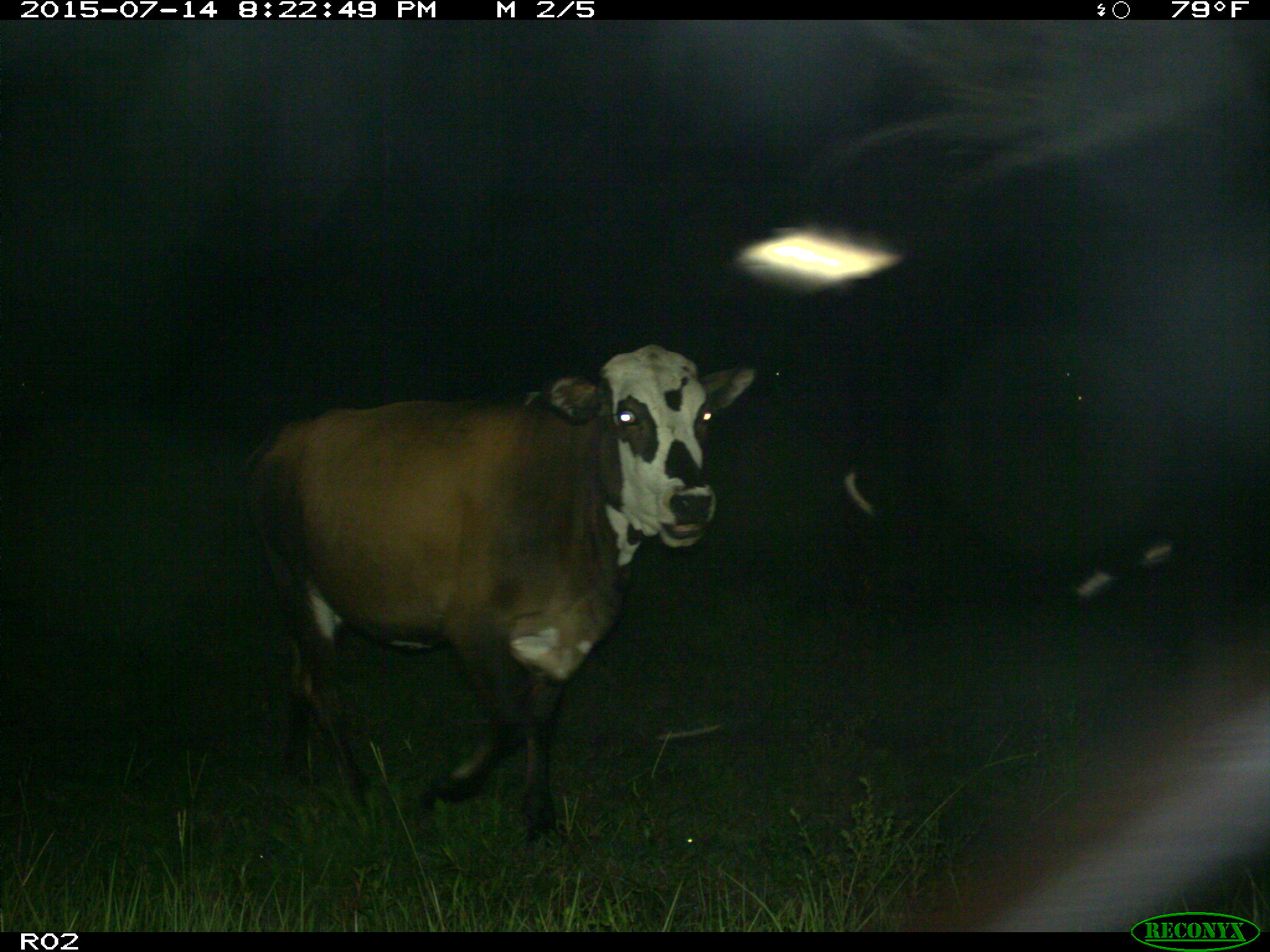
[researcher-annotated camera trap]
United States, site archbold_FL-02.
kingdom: Animalia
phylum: Chordata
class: Mammalia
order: Artiodactyla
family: Bovidae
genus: Bos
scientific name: Bos taurus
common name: domestic cow